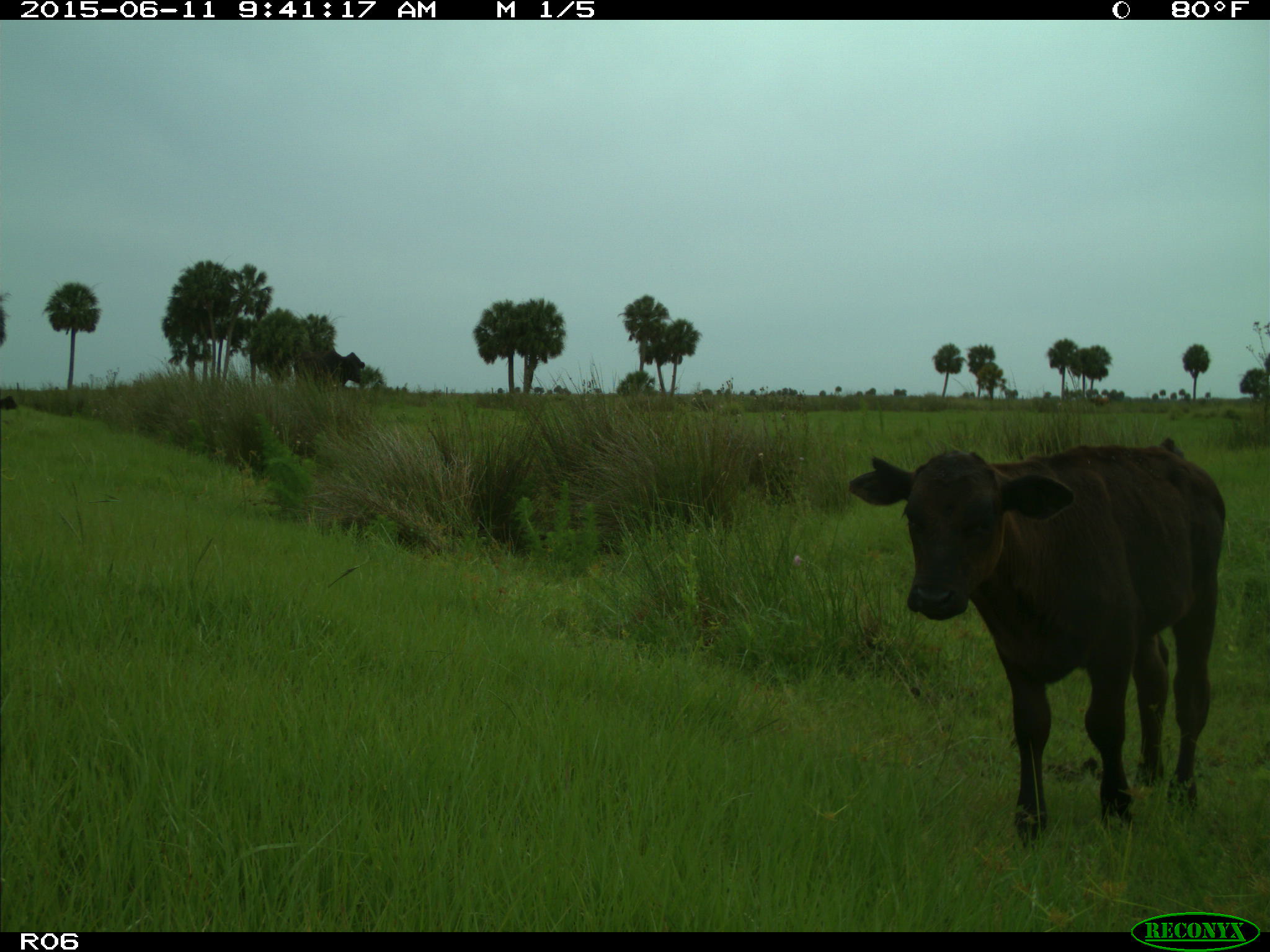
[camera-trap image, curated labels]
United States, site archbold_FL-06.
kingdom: Animalia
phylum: Chordata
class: Mammalia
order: Artiodactyla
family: Bovidae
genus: Bos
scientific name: Bos taurus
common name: domestic cow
Bos taurus (domestic cow).